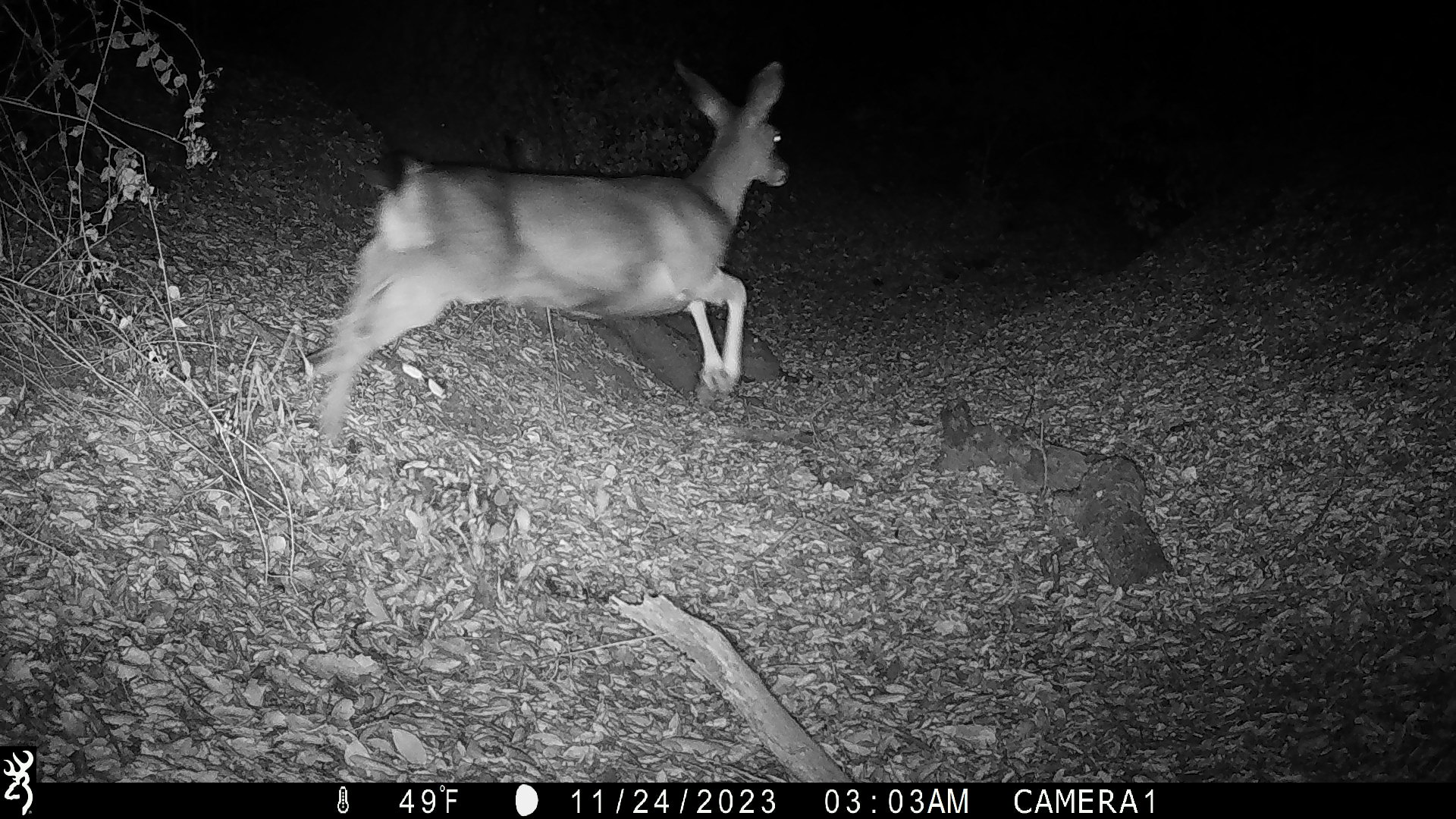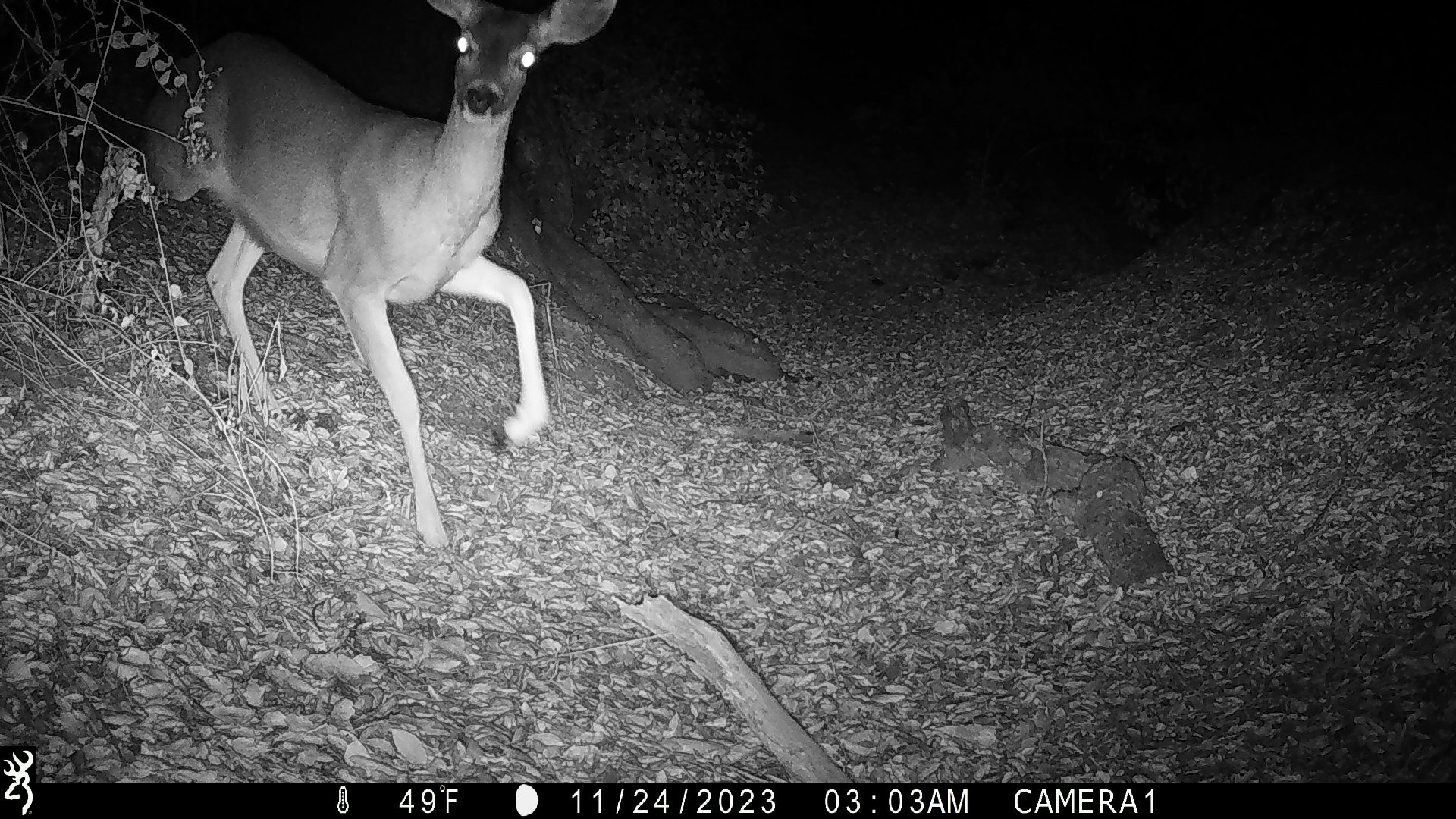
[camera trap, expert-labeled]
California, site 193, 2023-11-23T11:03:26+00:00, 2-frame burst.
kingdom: Animalia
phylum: Chordata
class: Mammalia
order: Artiodactyla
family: Cervidae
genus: Odocoileus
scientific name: Odocoileus hemionus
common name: mule deer